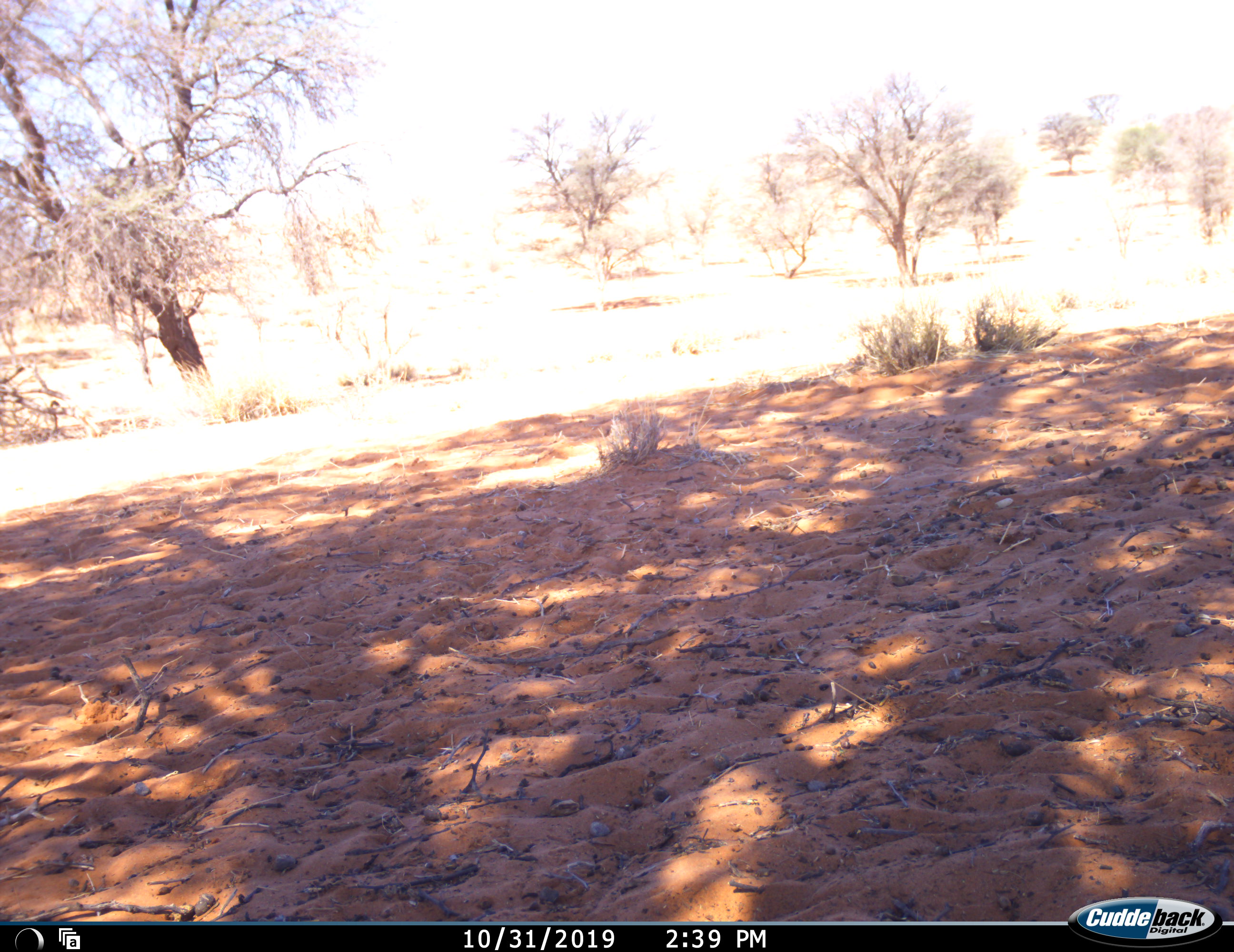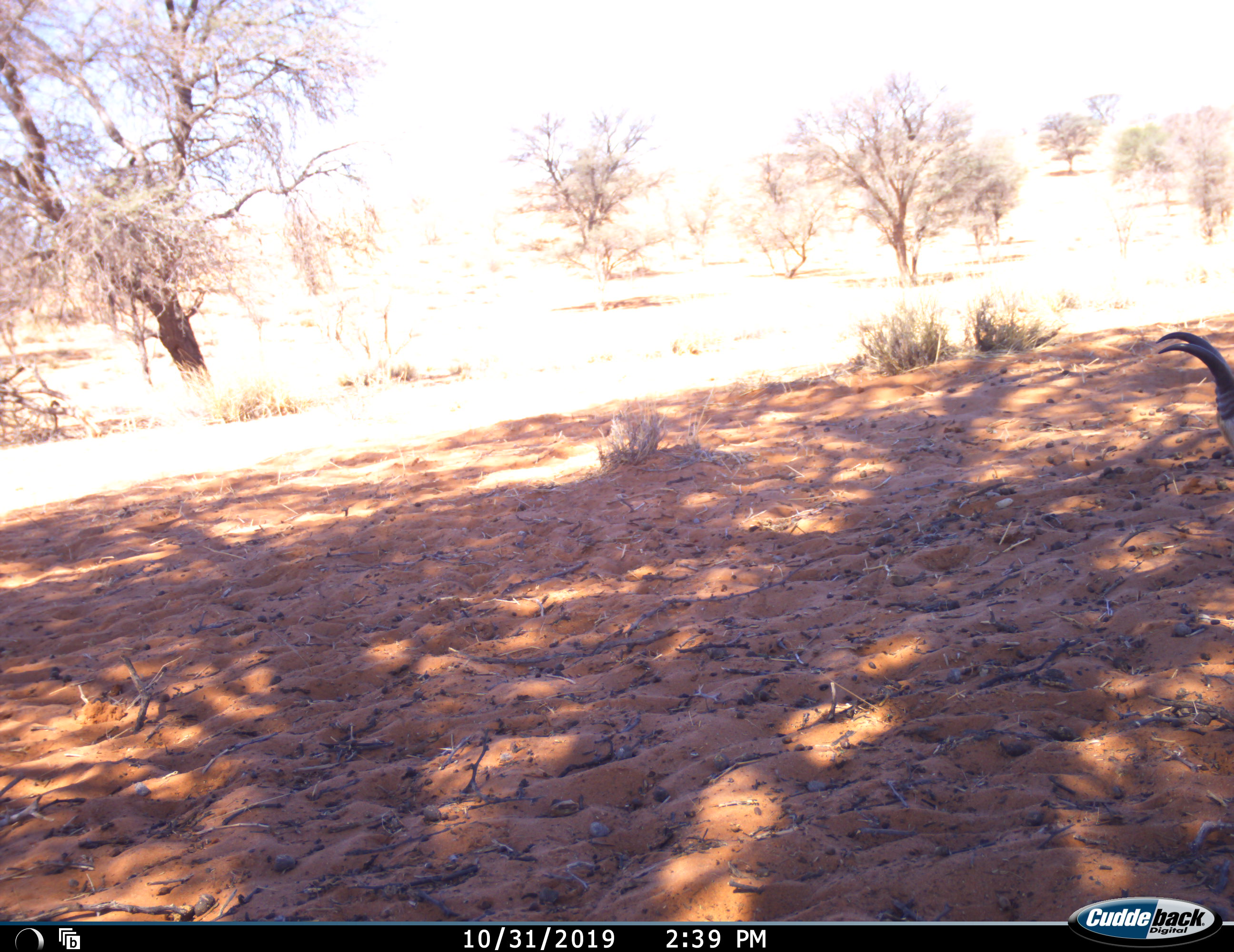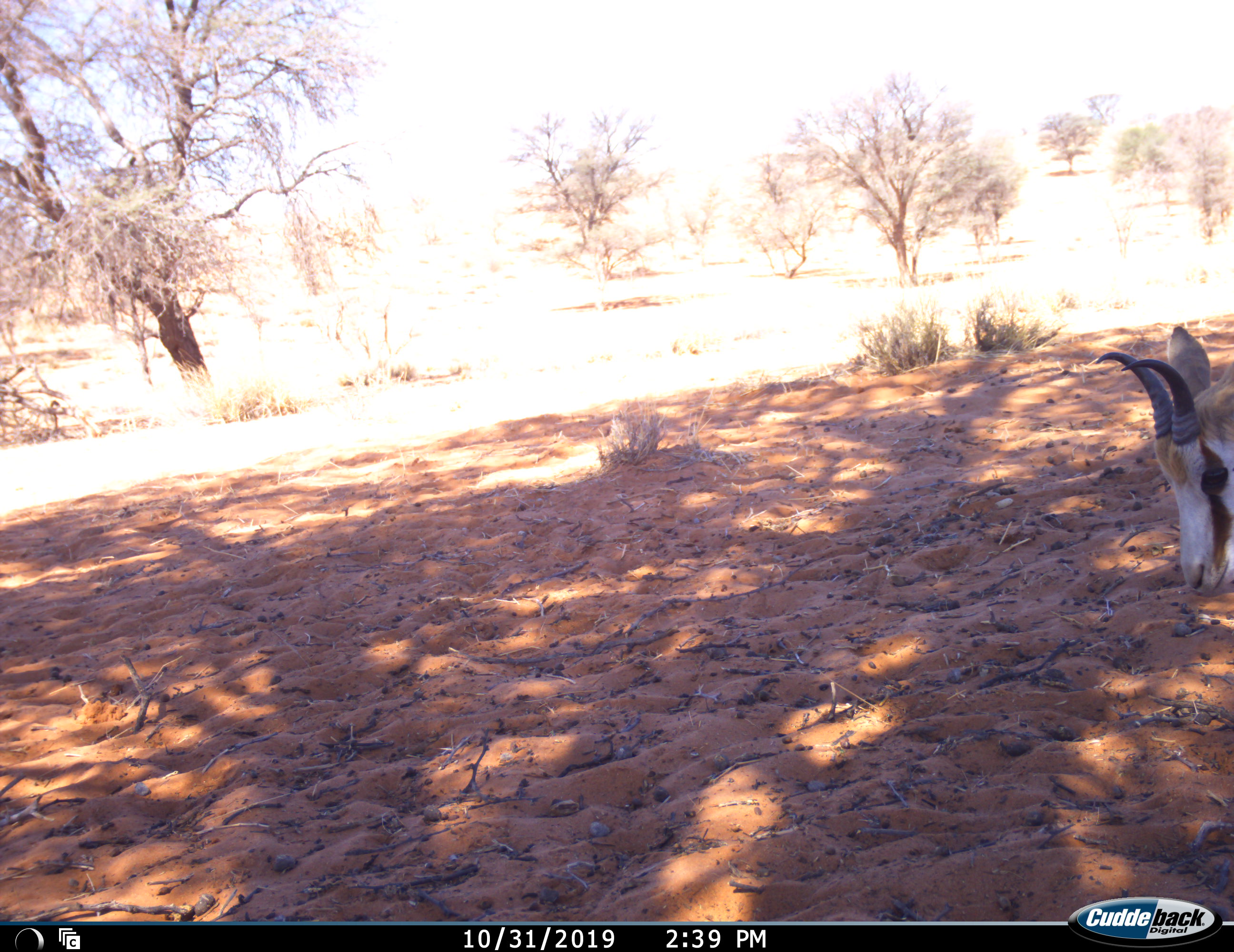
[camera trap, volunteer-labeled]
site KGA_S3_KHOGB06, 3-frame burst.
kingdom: Animalia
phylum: Chordata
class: Mammalia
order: Artiodactyla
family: Bovidae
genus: Antidorcas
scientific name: Antidorcas marsupialis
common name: springbok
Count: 1.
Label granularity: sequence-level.